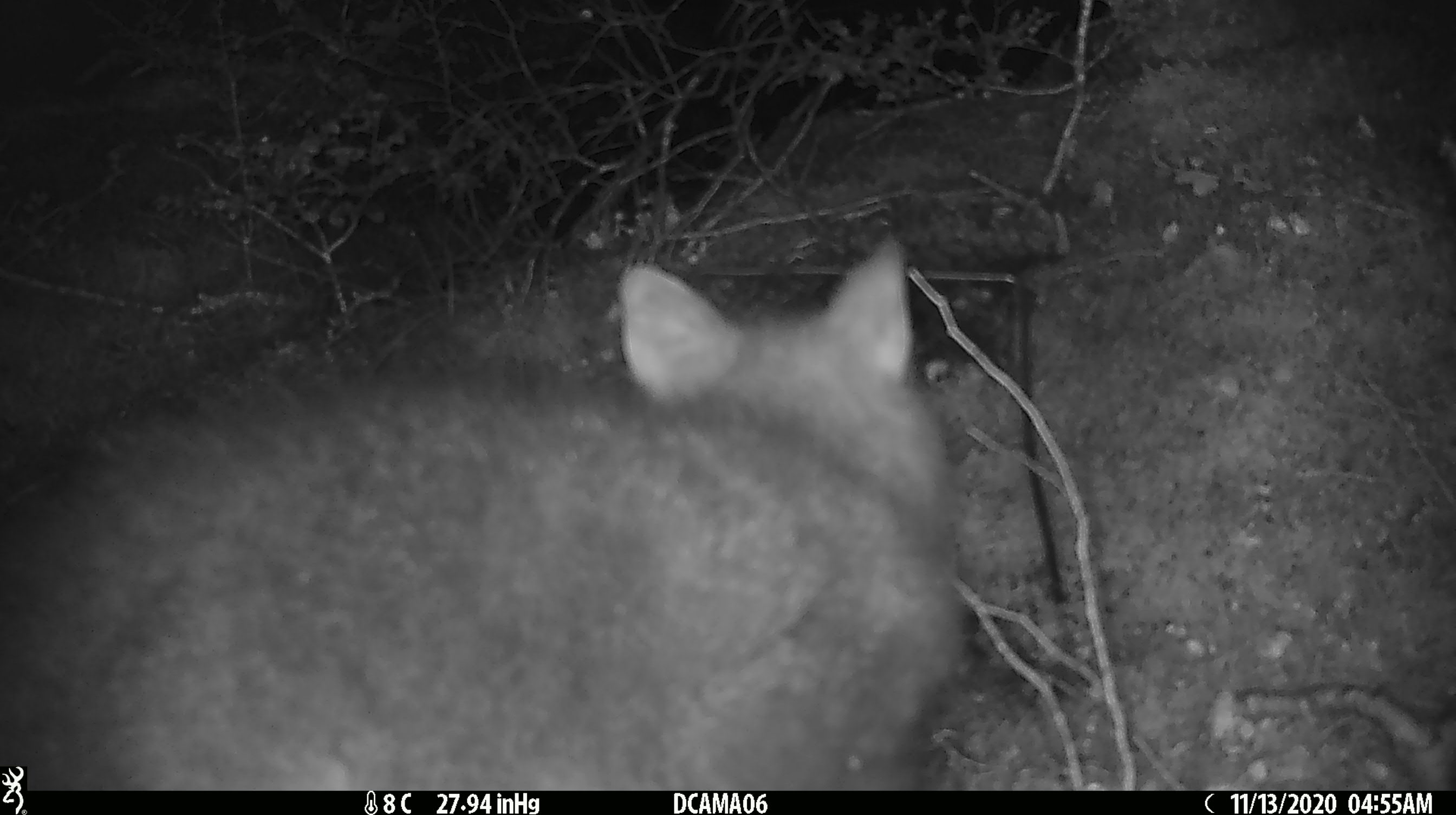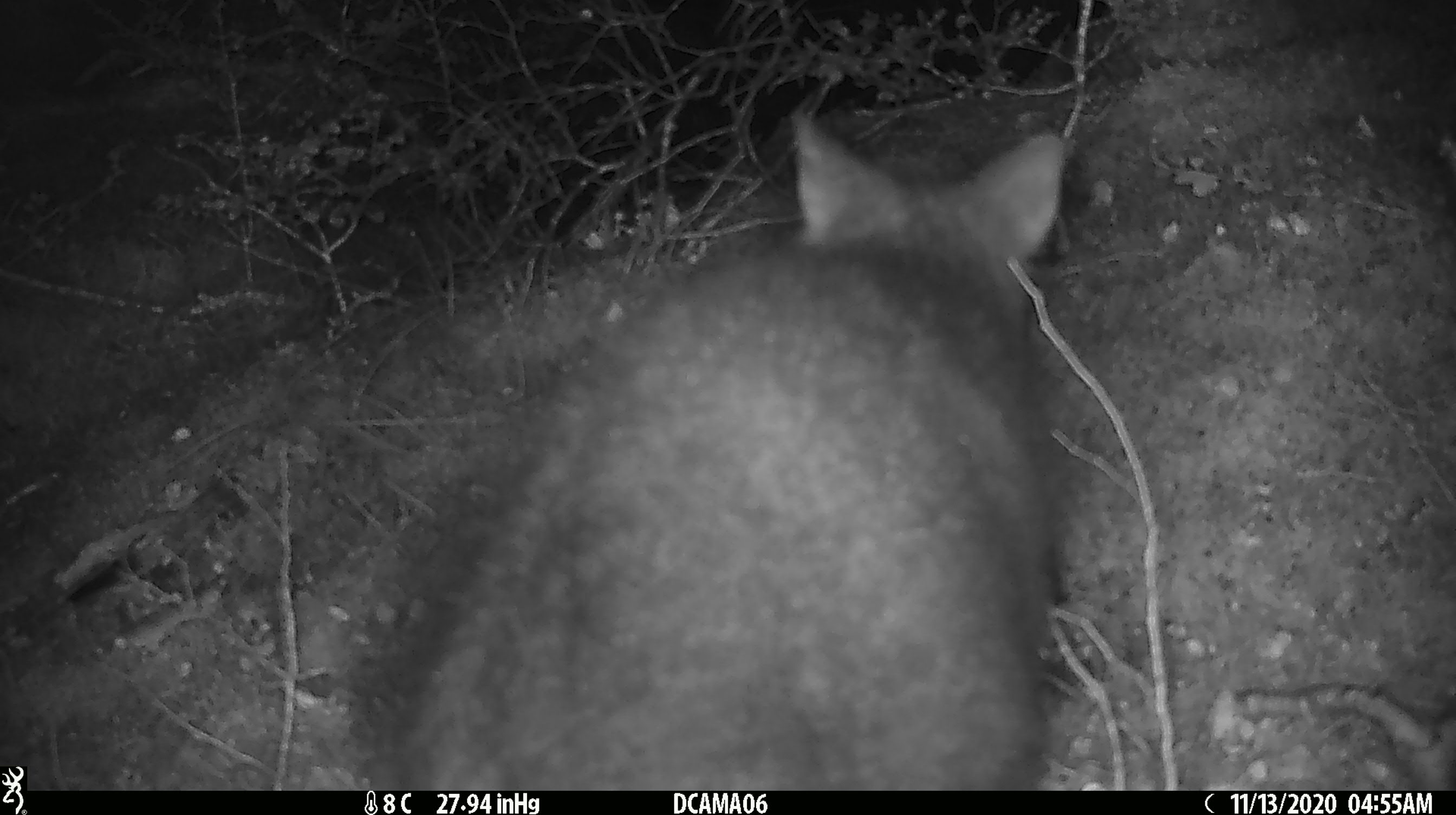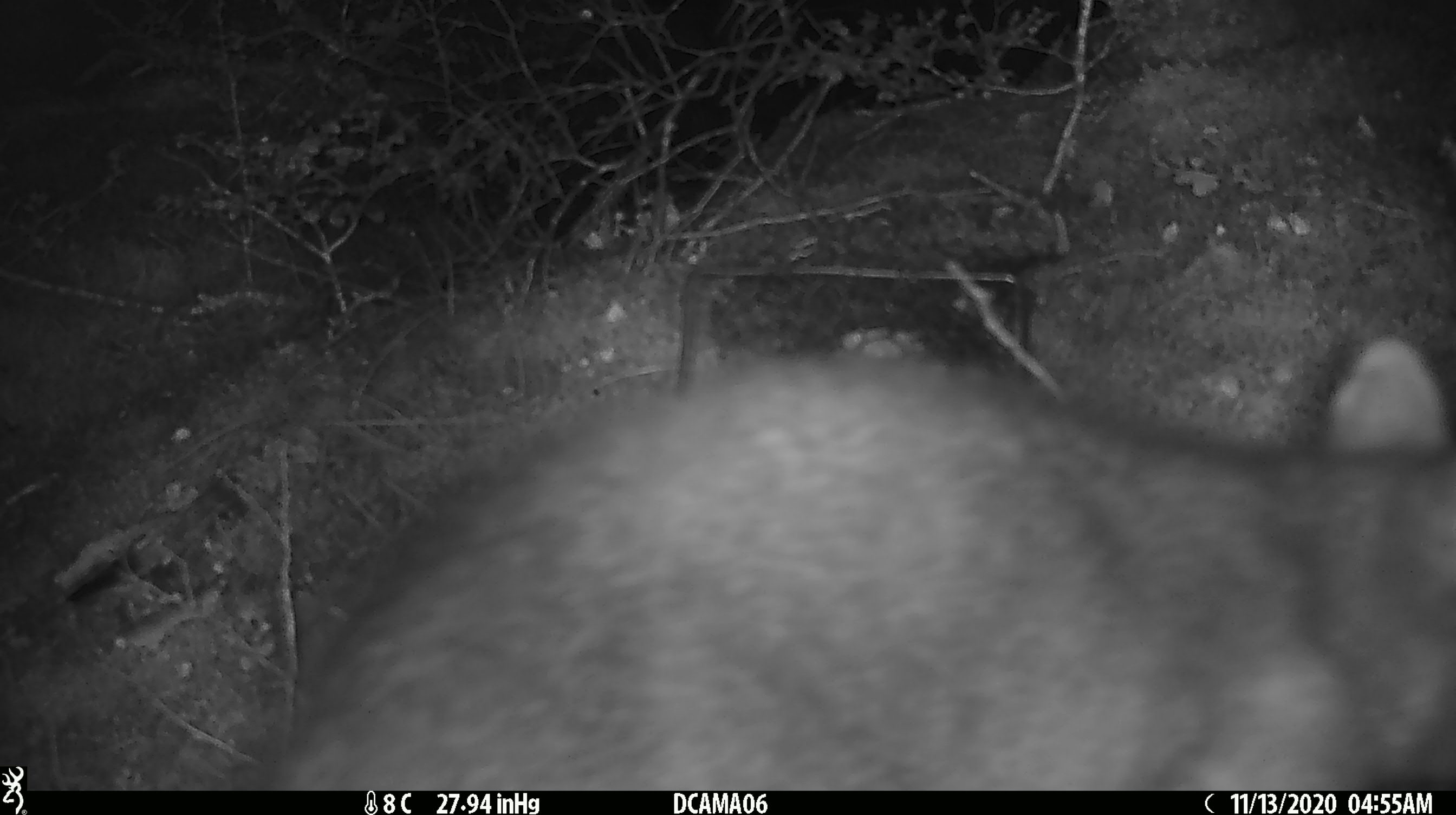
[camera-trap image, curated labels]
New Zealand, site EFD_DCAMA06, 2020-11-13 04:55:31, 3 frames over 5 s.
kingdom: Animalia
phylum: Chordata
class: Mammalia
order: Diprotodontia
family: Phalangeridae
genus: Trichosurus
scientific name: Trichosurus vulpecula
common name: common brushtail possum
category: possum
Possum (common brushtail possum) (Trichosurus vulpecula).